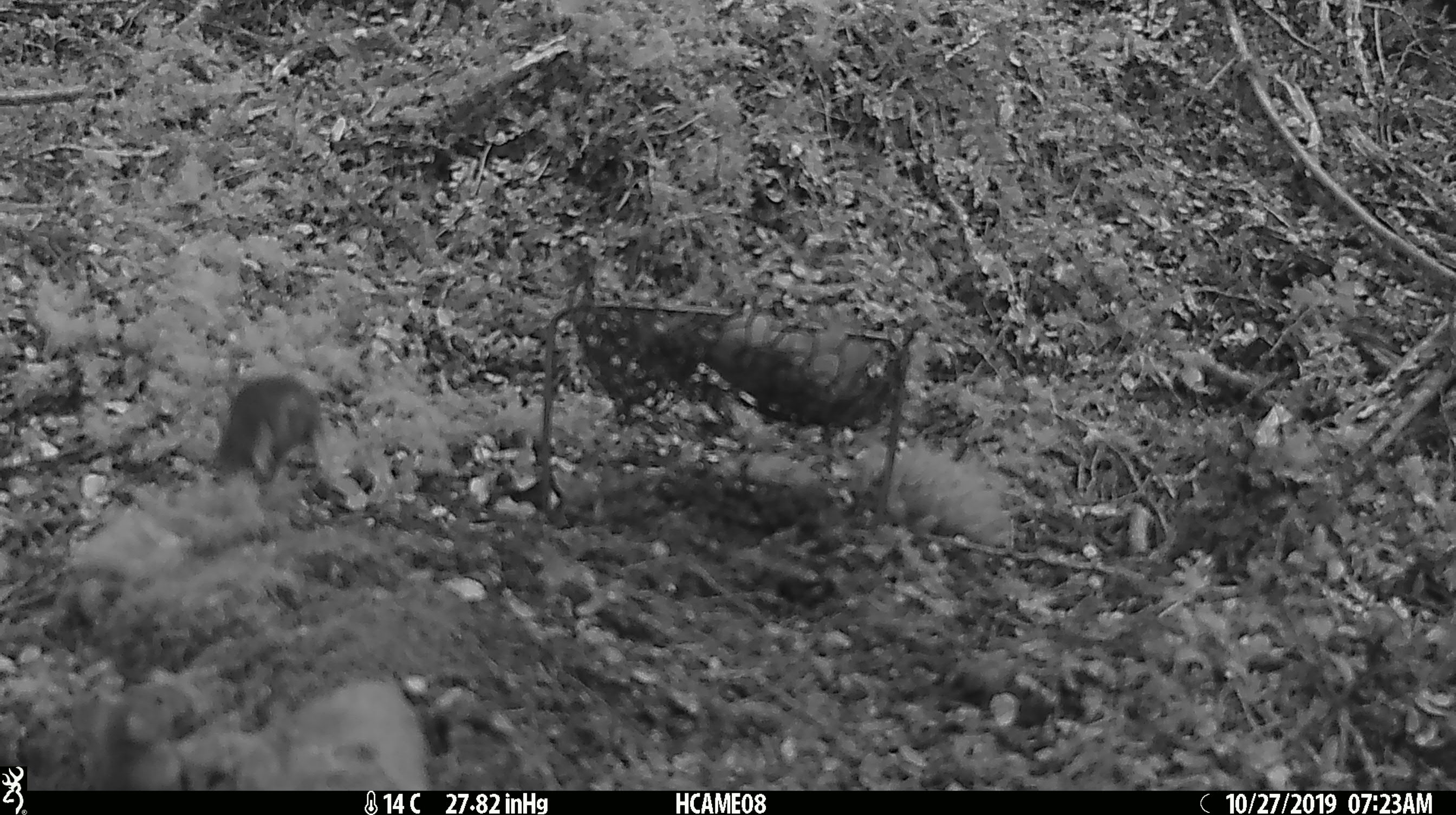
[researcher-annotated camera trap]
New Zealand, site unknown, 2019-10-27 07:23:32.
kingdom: Animalia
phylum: Chordata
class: Mammalia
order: Rodentia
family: Muridae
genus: Mus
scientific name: Mus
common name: mouse